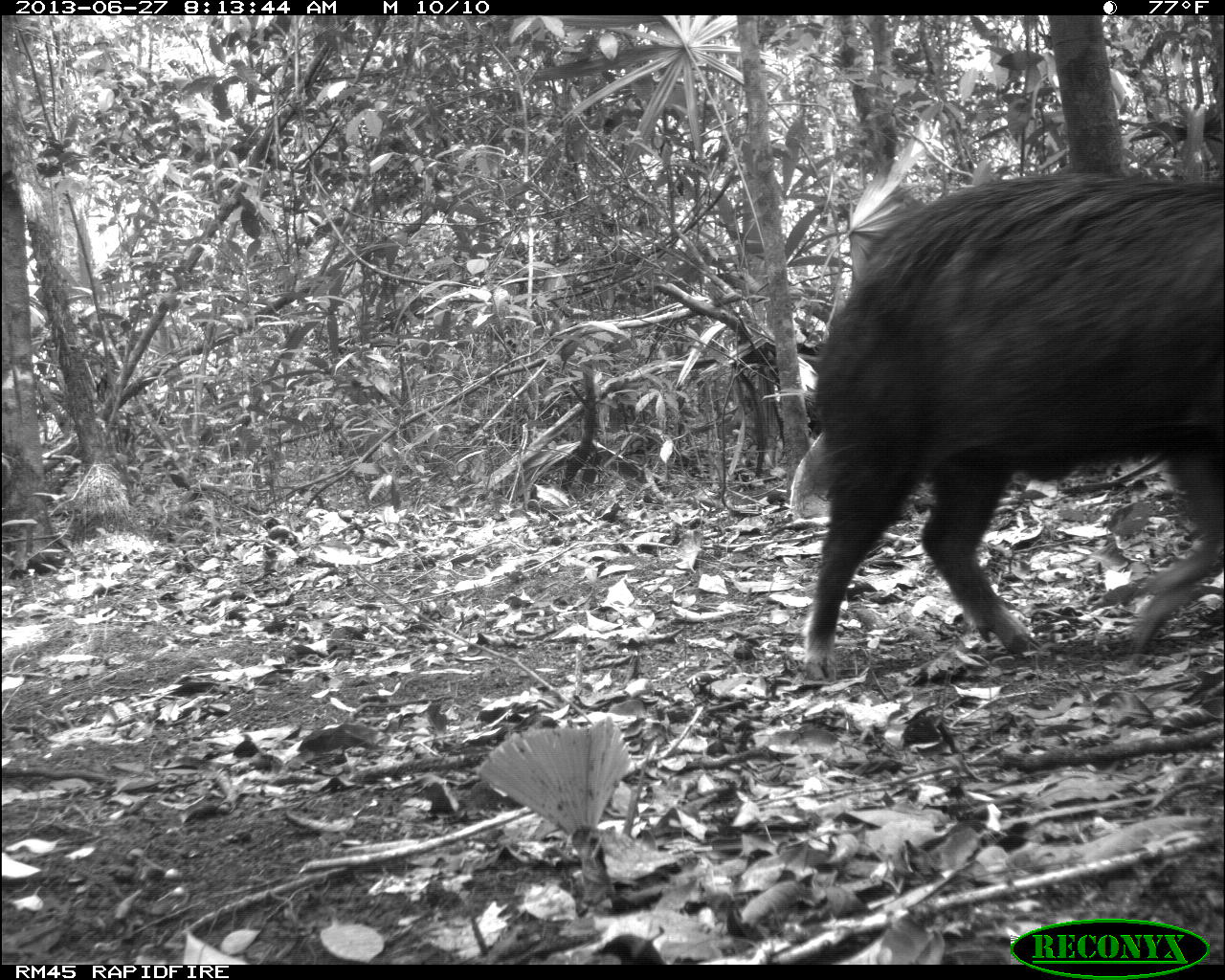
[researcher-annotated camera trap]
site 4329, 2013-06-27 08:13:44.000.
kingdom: Animalia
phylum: Chordata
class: Mammalia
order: Artiodactyla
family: Tayassuidae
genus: Tayassu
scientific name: Tayassu pecari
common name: white-lipped peccary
Tayassu pecari (white-lipped peccary), count 2.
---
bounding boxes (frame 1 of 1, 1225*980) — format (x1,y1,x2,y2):
tayassu pecari: (795,168,1225,677)